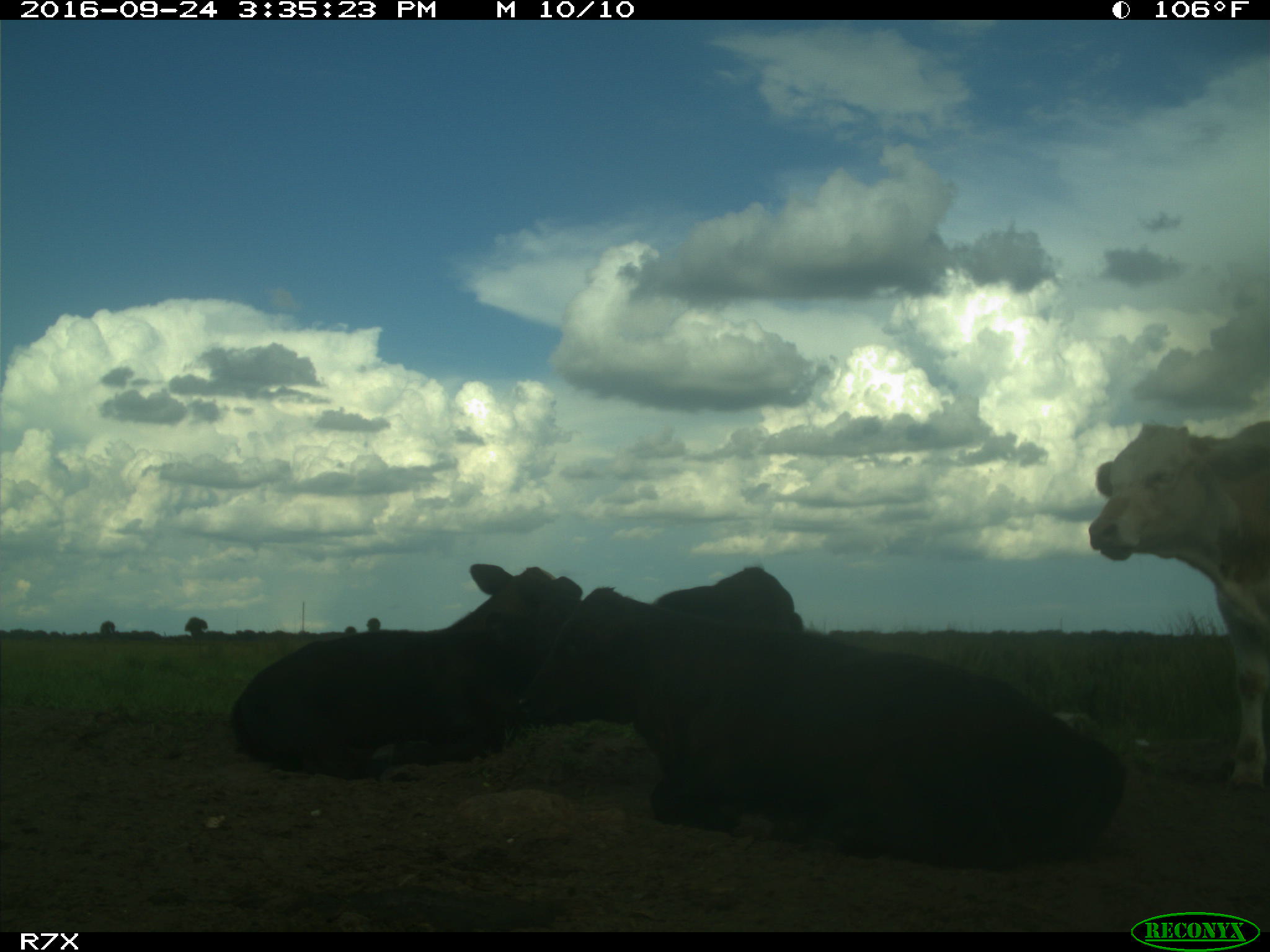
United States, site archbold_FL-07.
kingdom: Animalia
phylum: Chordata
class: Mammalia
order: Artiodactyla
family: Bovidae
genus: Bos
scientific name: Bos taurus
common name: domestic cow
Bos taurus (domestic cow).